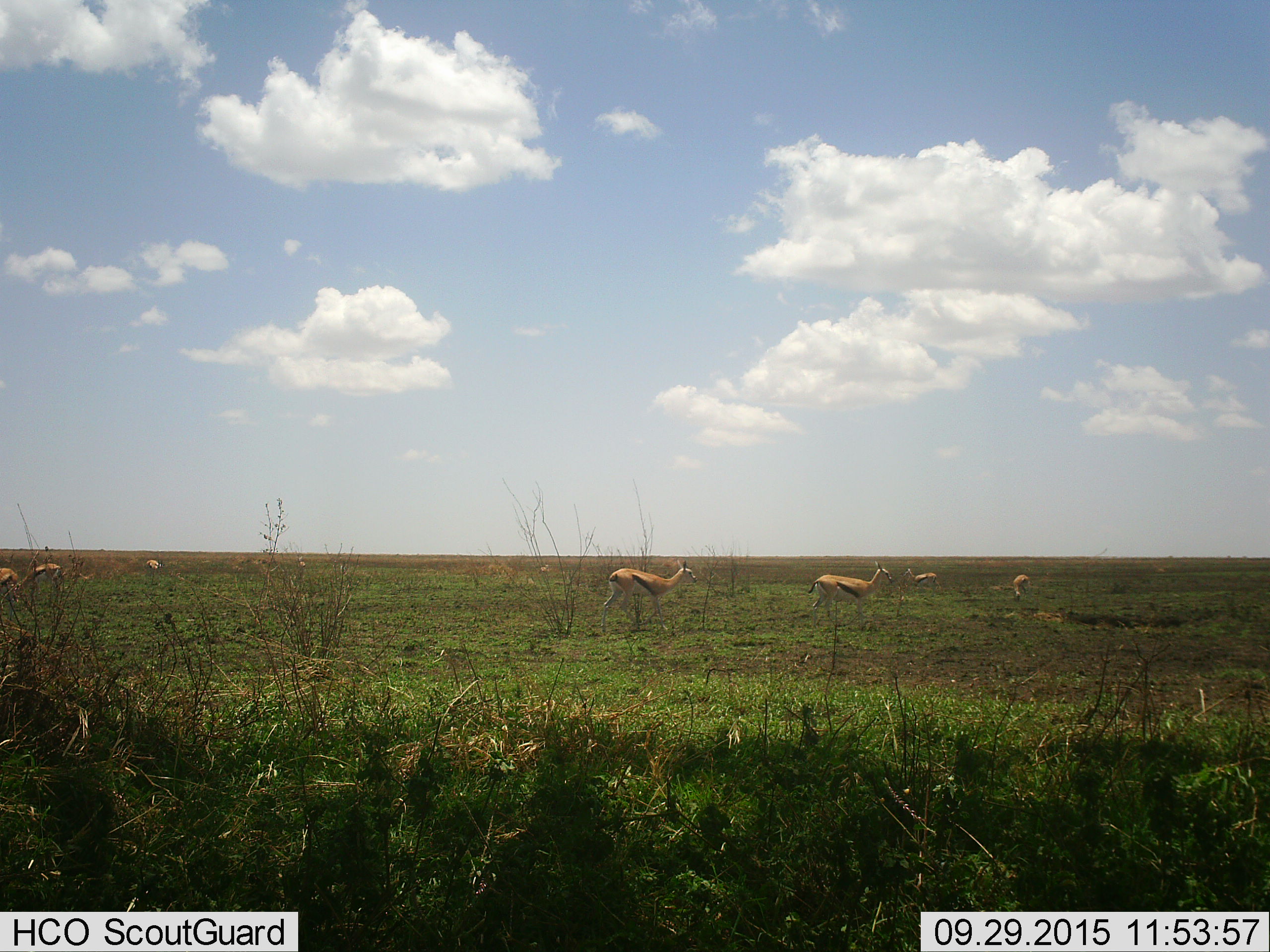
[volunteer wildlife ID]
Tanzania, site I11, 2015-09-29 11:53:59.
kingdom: Animalia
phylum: Chordata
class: Mammalia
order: Artiodactyla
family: Bovidae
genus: Eudorcas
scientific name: Eudorcas thomsonii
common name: thomson's gazelle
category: gazellethomsons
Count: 9.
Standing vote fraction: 90%.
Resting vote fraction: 10%.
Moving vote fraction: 40%.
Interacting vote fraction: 0%.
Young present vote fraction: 0%.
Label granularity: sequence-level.